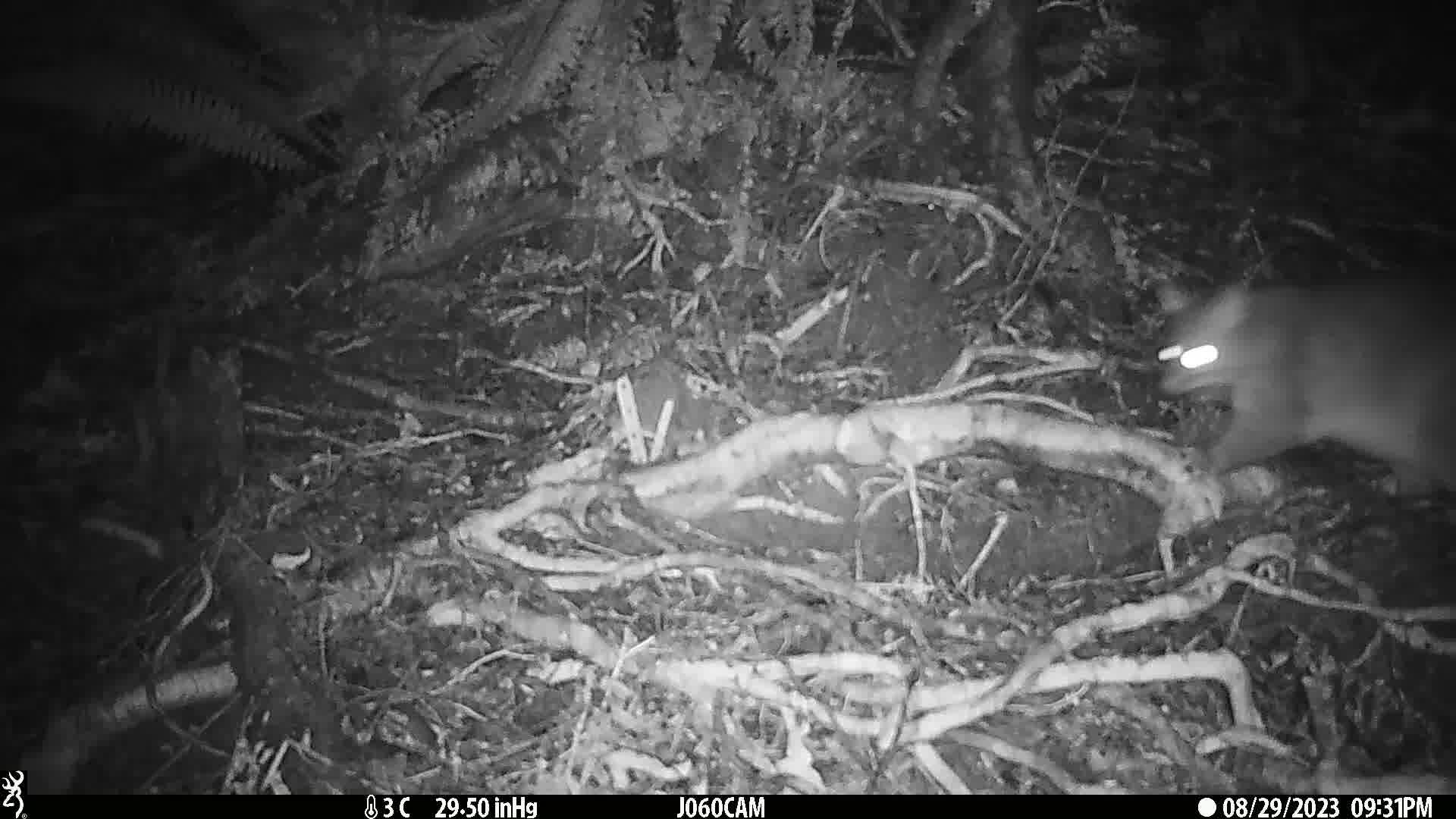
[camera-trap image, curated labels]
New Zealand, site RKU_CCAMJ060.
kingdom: Animalia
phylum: Chordata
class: Mammalia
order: Diprotodontia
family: Phalangeridae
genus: Trichosurus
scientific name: Trichosurus vulpecula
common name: common brushtail possum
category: possum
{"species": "possum (common brushtail possum) (Trichosurus vulpecula)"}